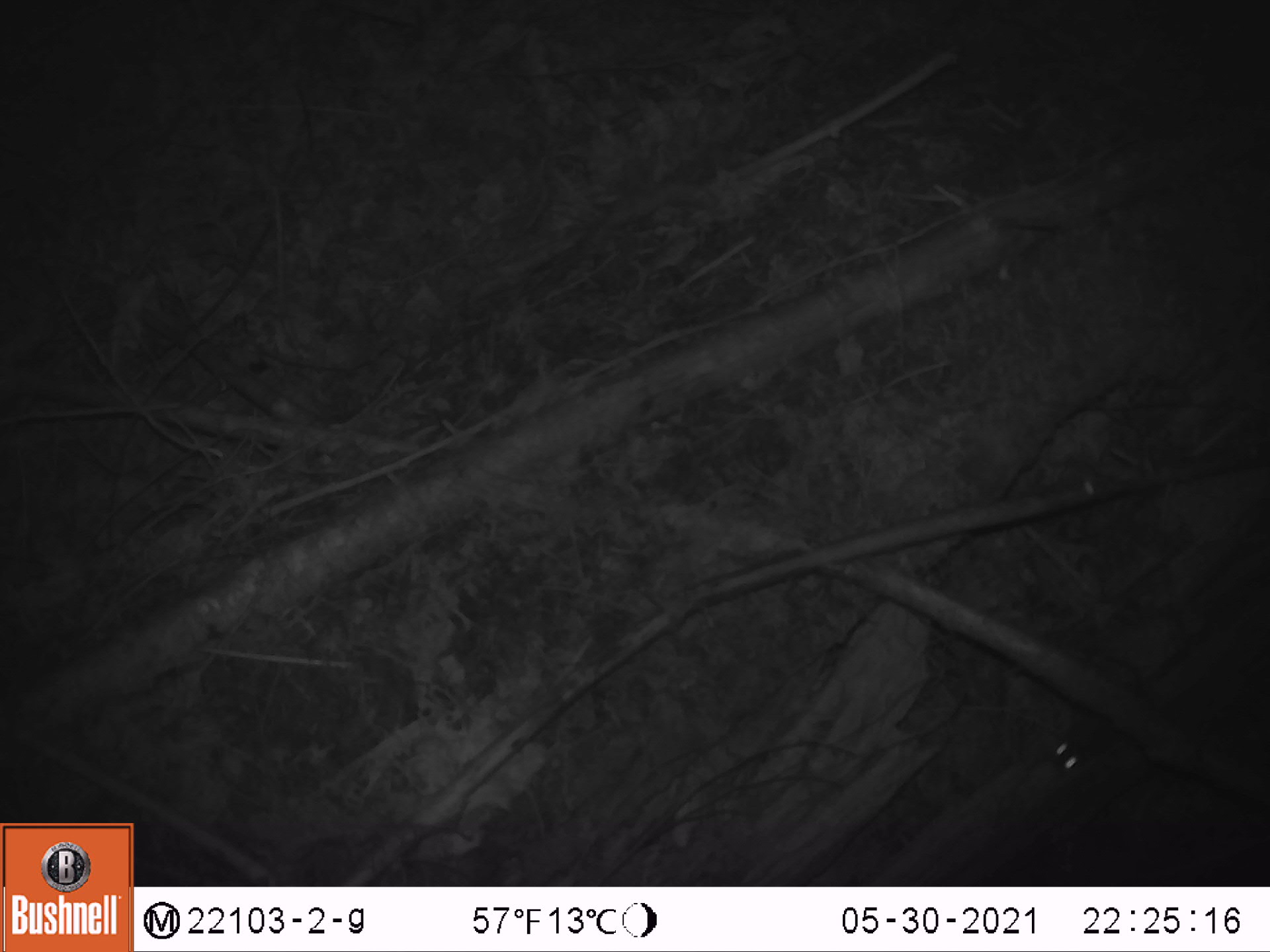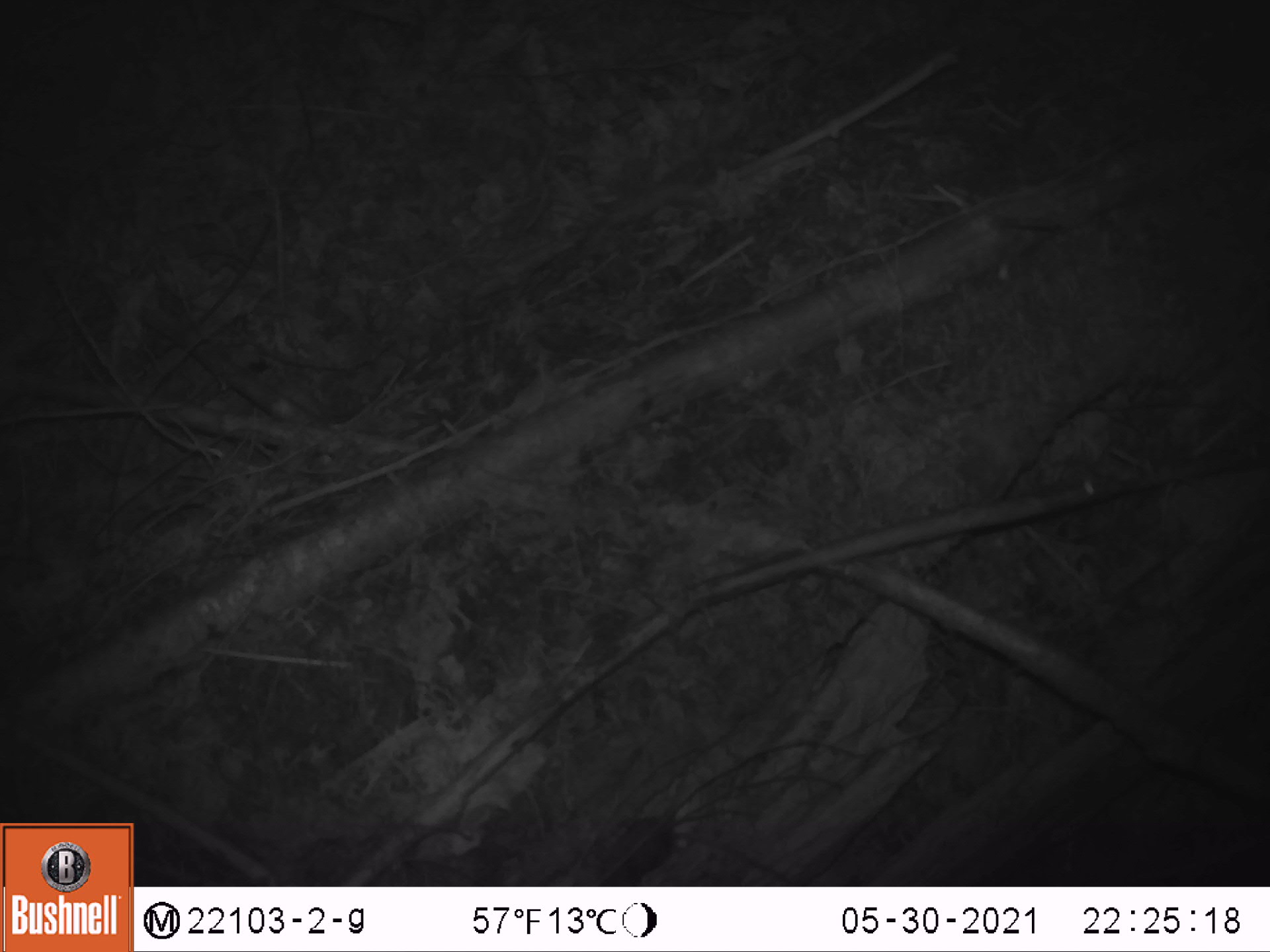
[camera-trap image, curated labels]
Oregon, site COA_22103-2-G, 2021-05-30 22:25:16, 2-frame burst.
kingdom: Animalia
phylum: Chordata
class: Mammalia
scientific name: Mammalia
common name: small mammal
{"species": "small mammal (Mammalia)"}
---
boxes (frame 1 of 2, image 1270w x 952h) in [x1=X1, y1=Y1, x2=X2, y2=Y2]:
small mammal: [x1=1011, y1=582, x2=1246, y2=810]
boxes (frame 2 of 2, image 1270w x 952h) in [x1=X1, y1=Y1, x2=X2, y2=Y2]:
small mammal: [x1=566, y1=723, x2=783, y2=885]